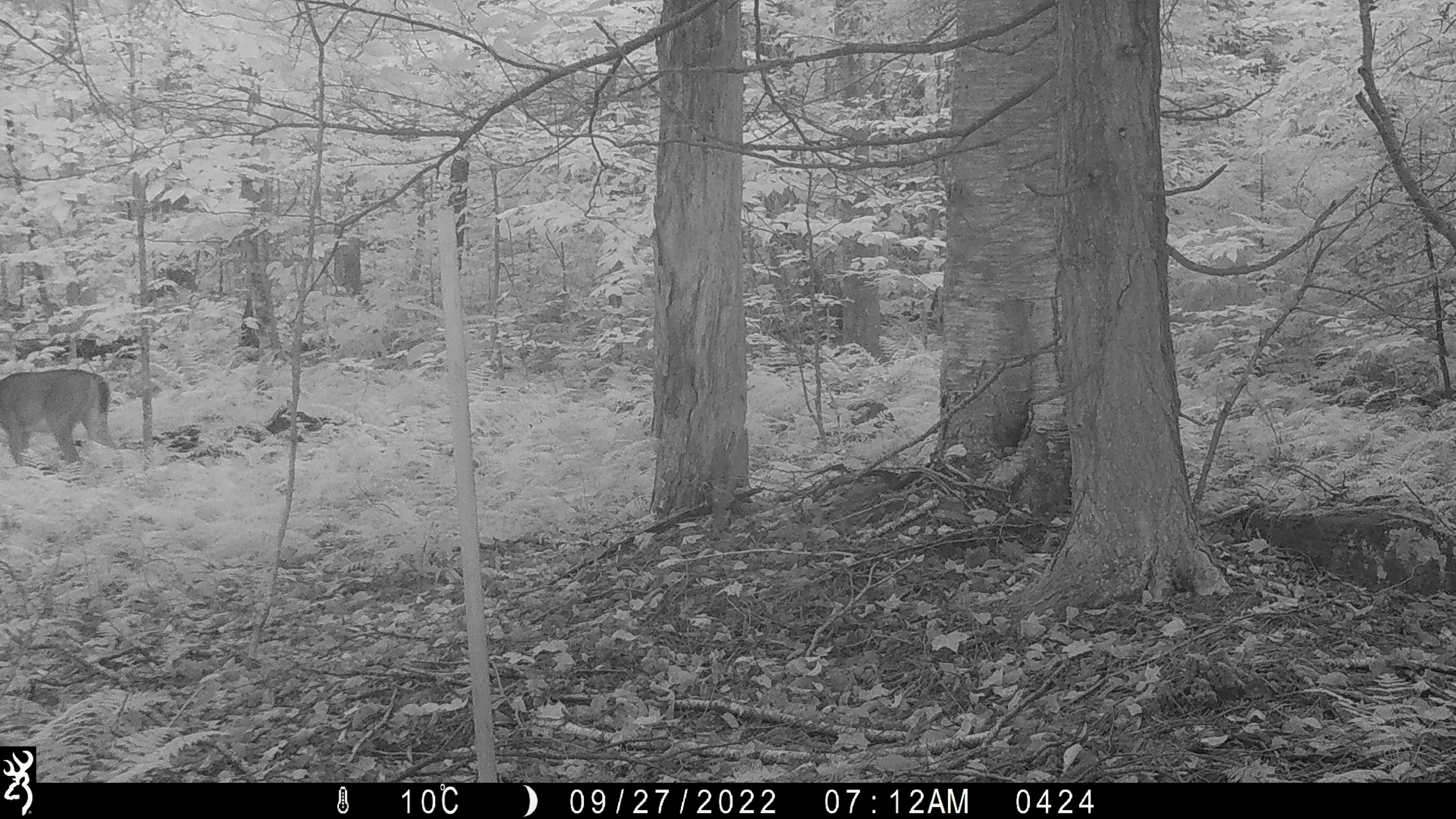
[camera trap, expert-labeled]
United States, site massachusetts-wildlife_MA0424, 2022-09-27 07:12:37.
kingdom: Animalia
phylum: Chordata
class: Mammalia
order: Artiodactyla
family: Cervidae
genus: Odocoileus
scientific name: Odocoileus virginianus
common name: white-tailed deer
White-tailed deer (Odocoileus virginianus).